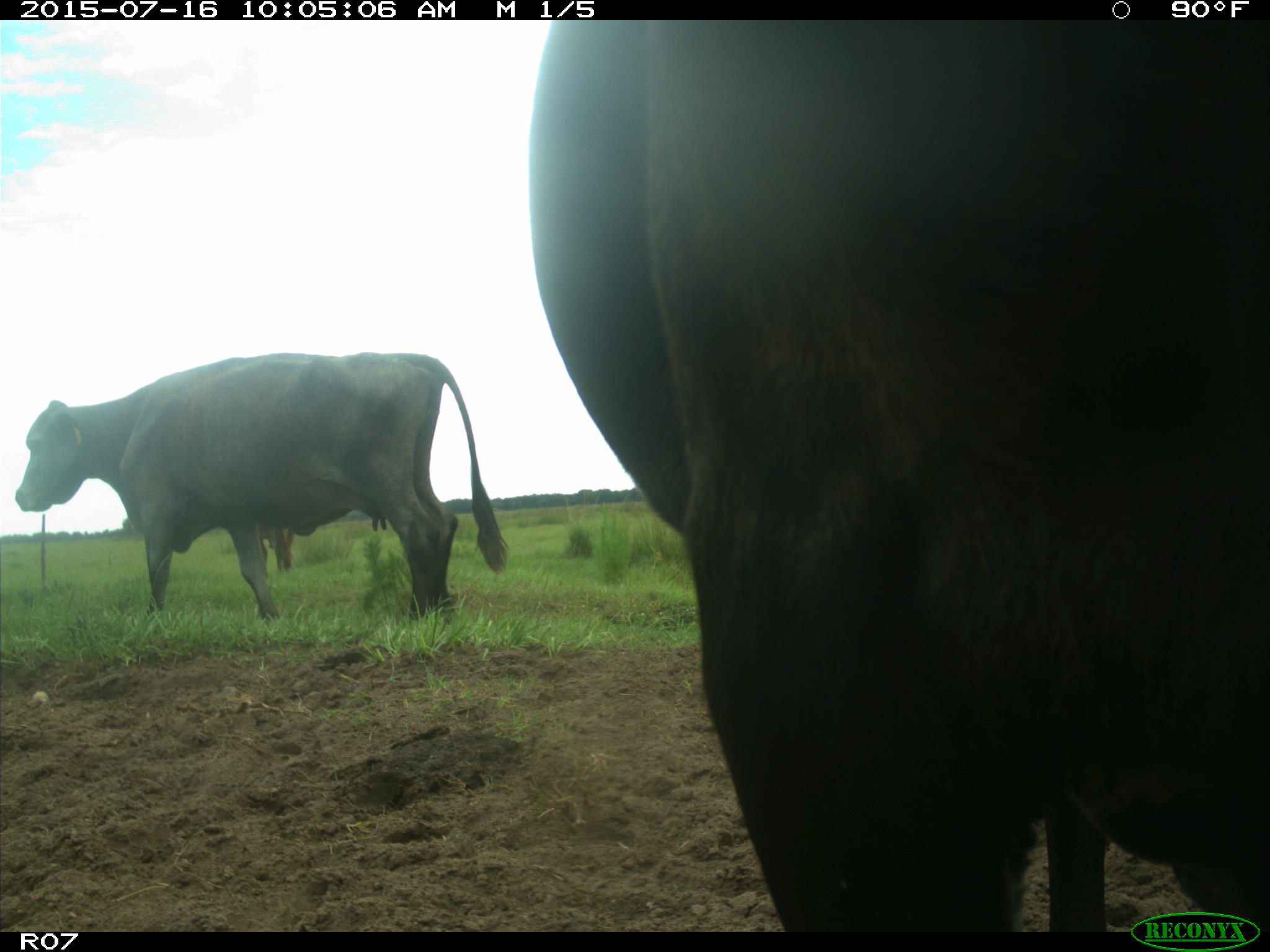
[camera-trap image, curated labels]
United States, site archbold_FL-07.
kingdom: Animalia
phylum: Chordata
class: Mammalia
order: Artiodactyla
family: Bovidae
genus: Bos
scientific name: Bos taurus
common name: domestic cow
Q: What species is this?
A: Bos taurus (domestic cow).